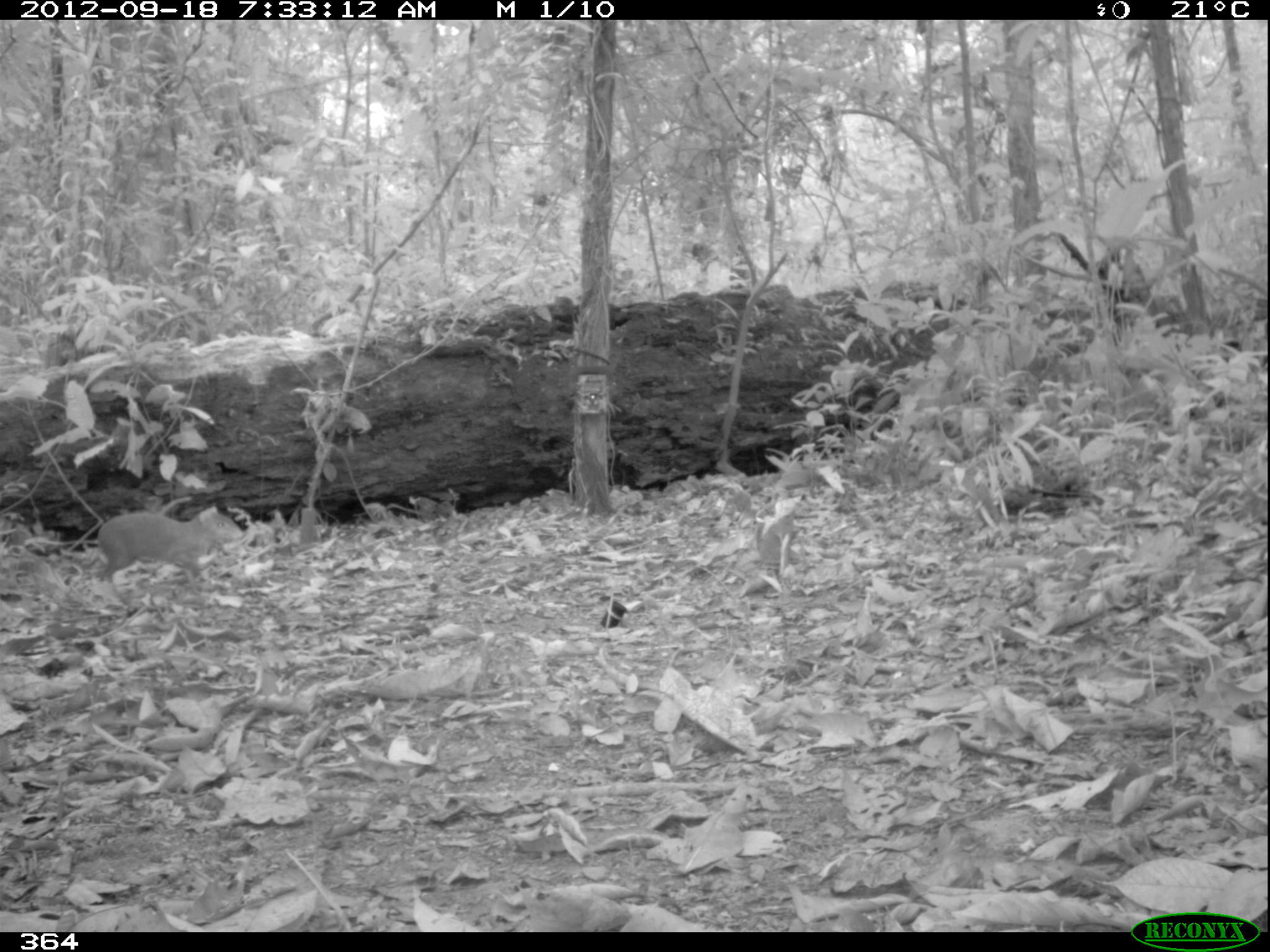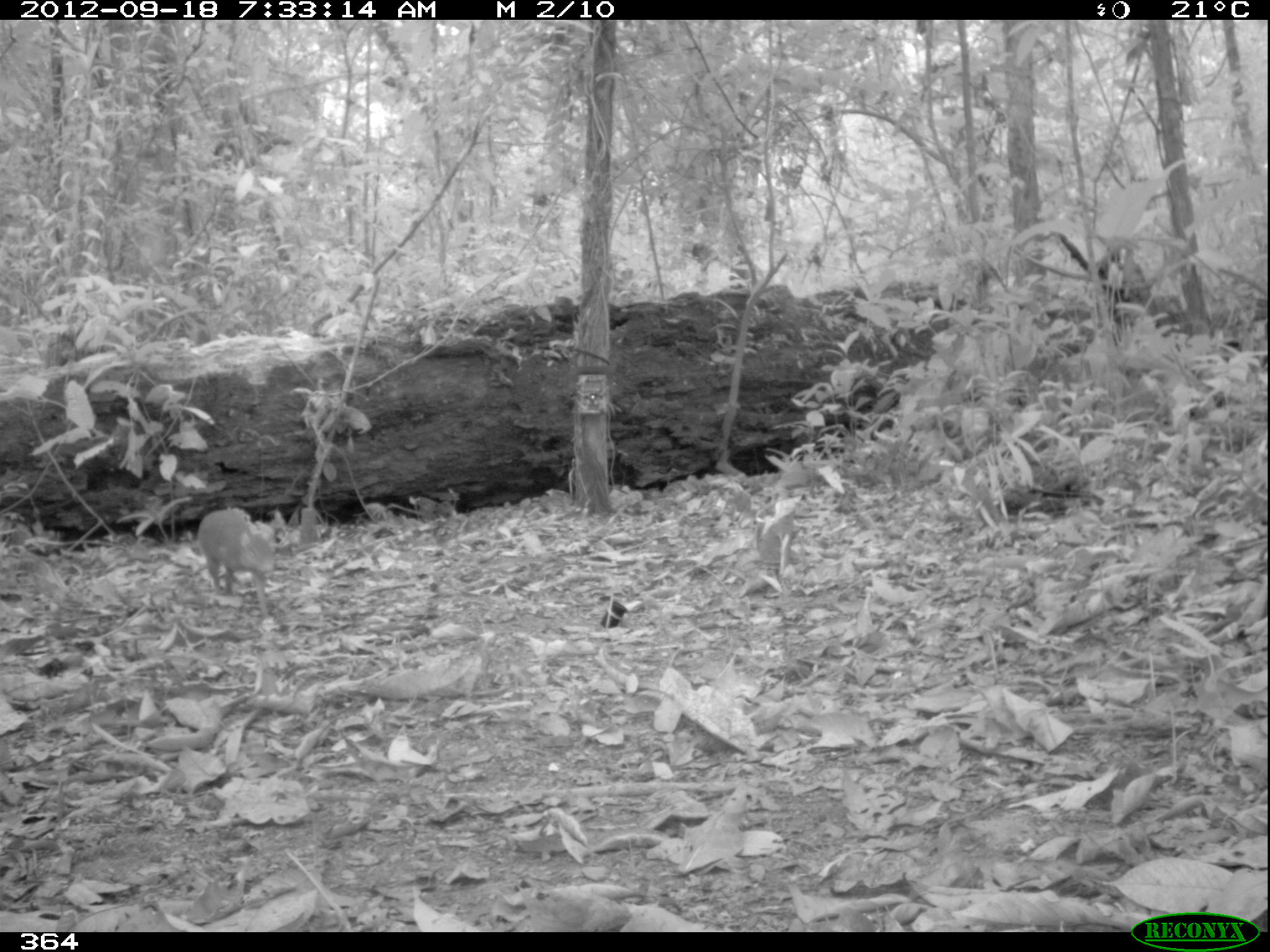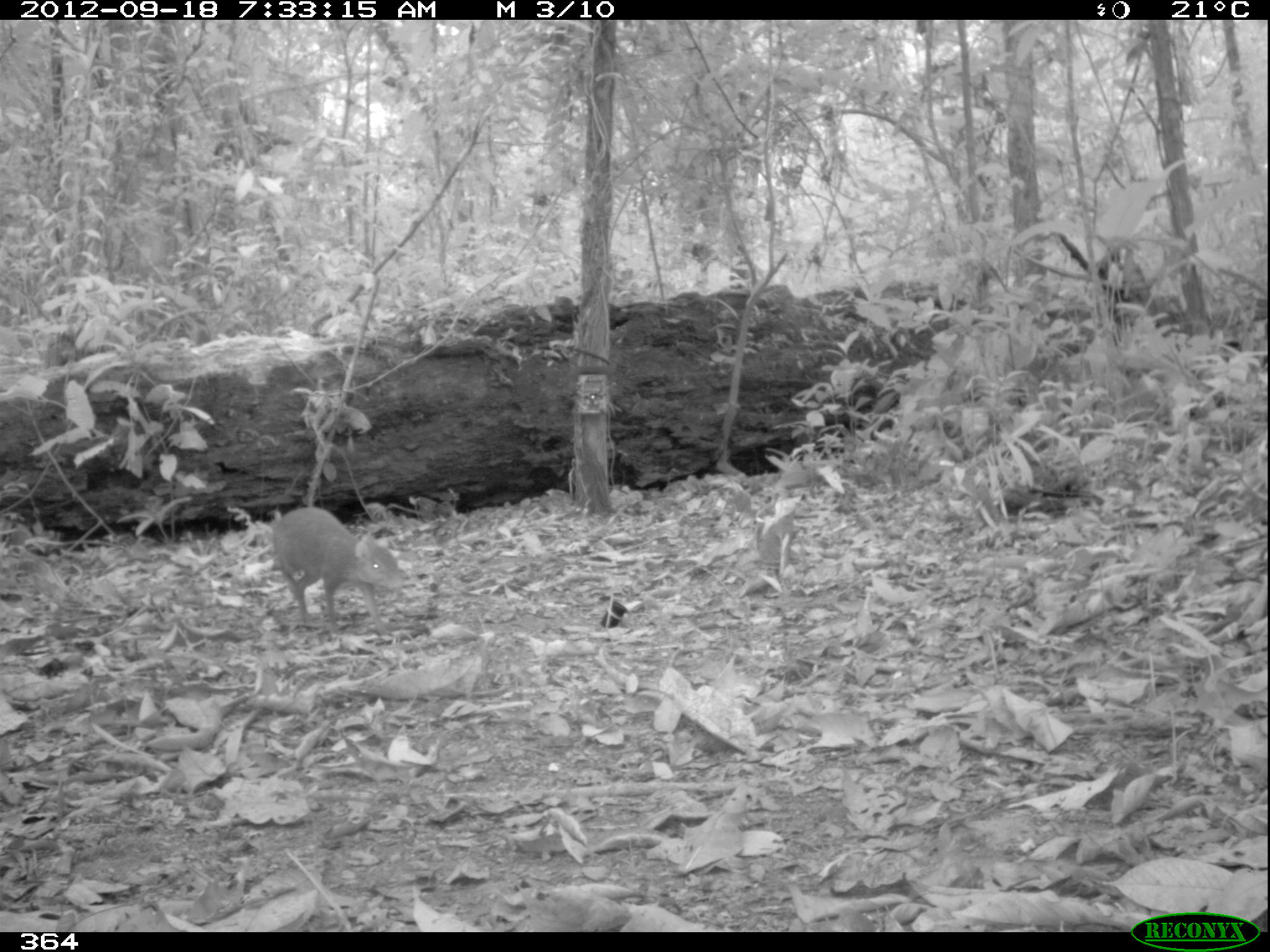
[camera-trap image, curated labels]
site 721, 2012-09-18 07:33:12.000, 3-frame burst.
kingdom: Animalia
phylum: Chordata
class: Mammalia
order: Rodentia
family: Dasyproctidae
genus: Dasyprocta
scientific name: Dasyprocta punctata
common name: central american agouti